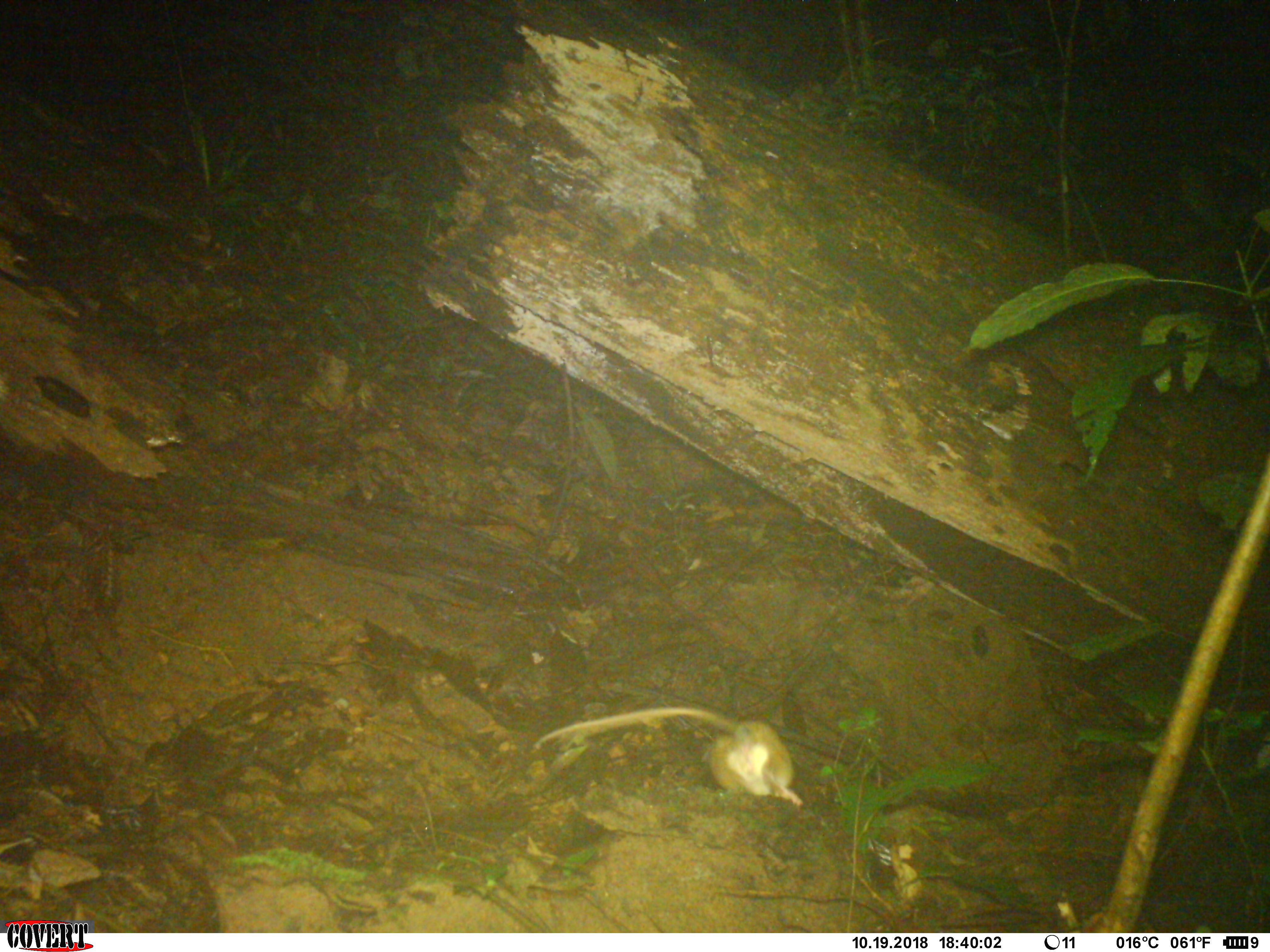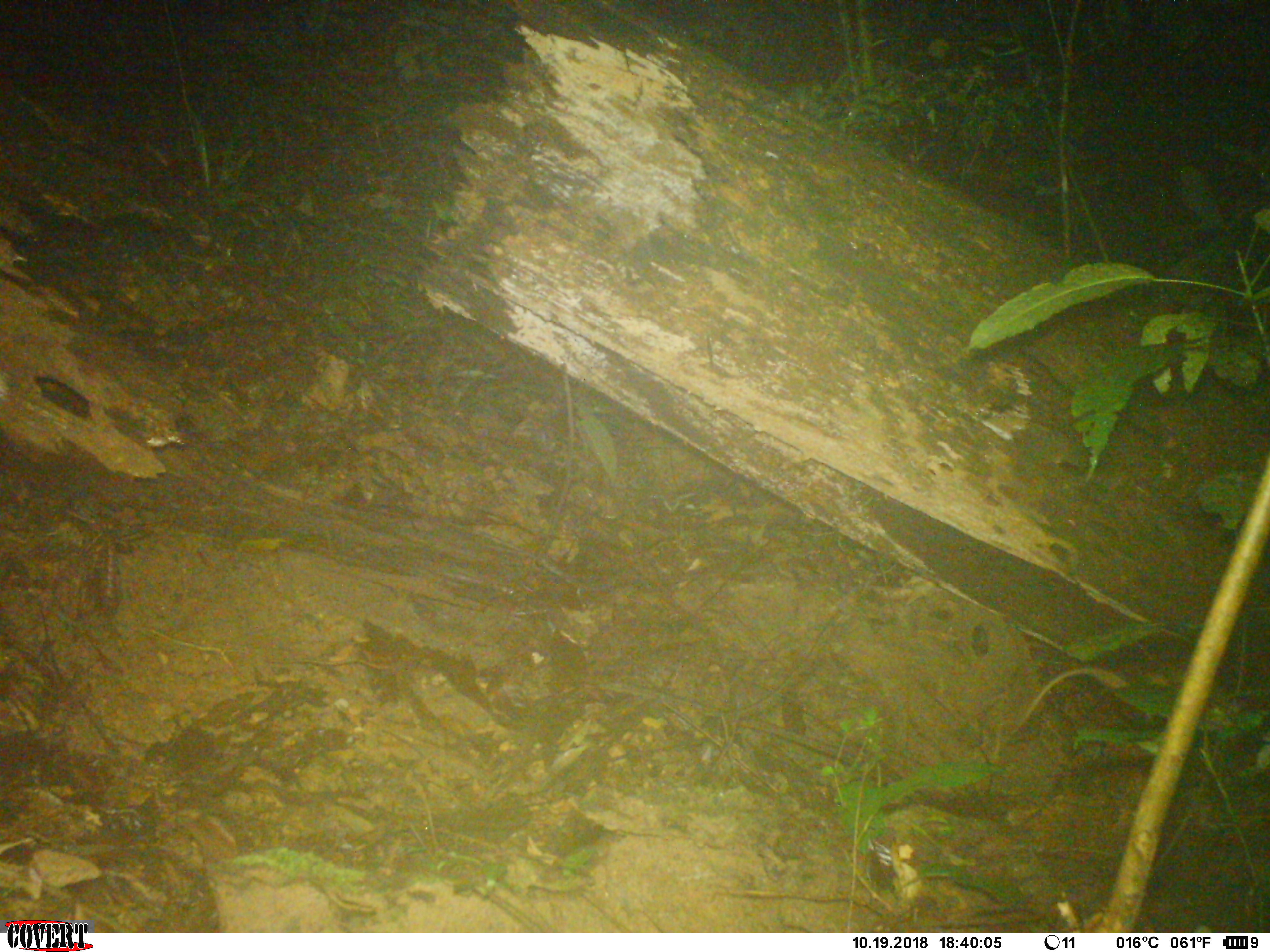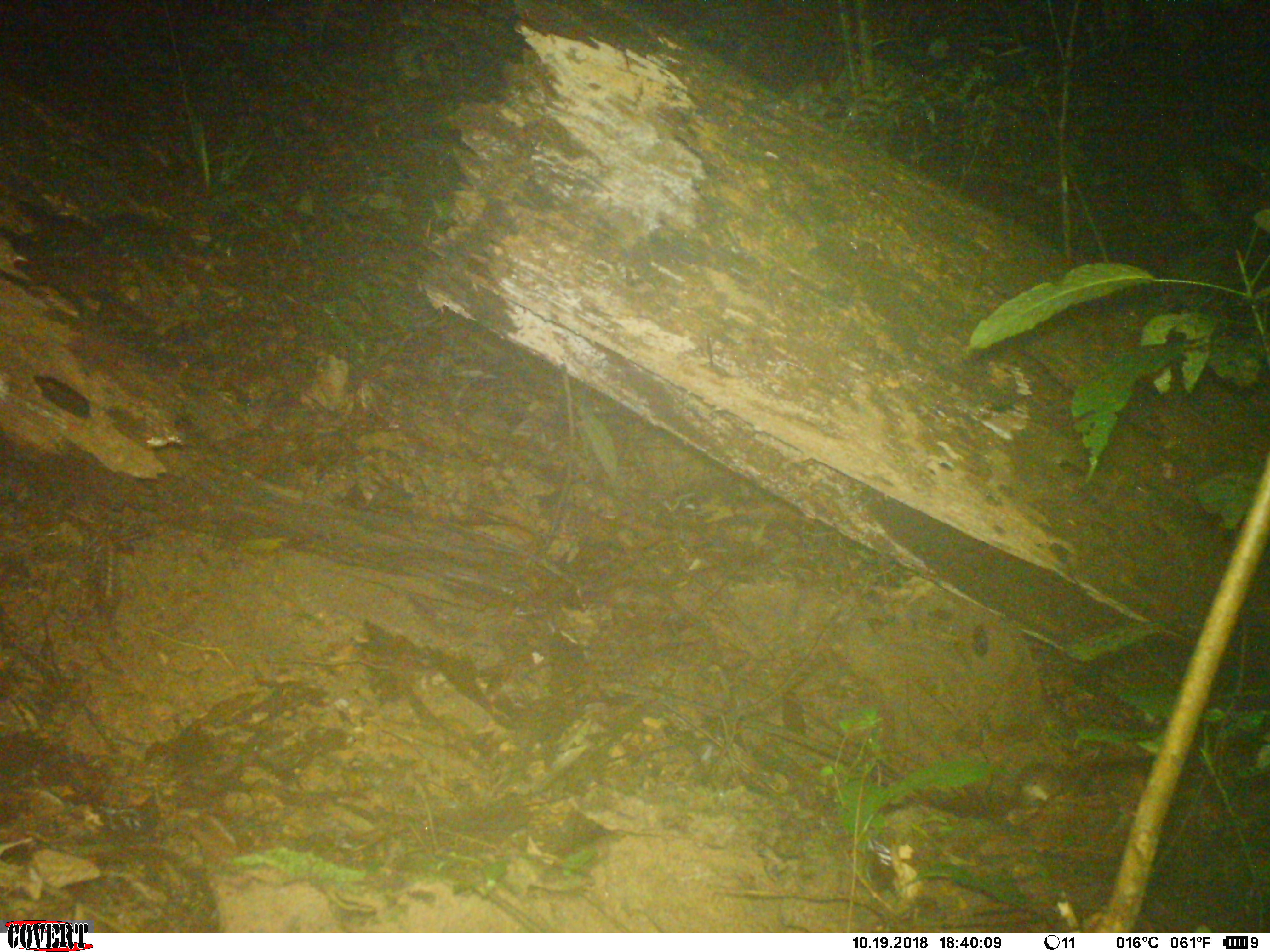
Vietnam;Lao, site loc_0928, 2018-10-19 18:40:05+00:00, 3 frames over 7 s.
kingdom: Animalia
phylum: Chordata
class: Mammalia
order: Rodentia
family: Muridae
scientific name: Muridae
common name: old-world mice and rats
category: unidentified murid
Unidentified murid (old-world mice and rats) (Muridae). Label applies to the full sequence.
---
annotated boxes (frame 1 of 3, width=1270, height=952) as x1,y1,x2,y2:
unidentified murid: 533,705,803,807